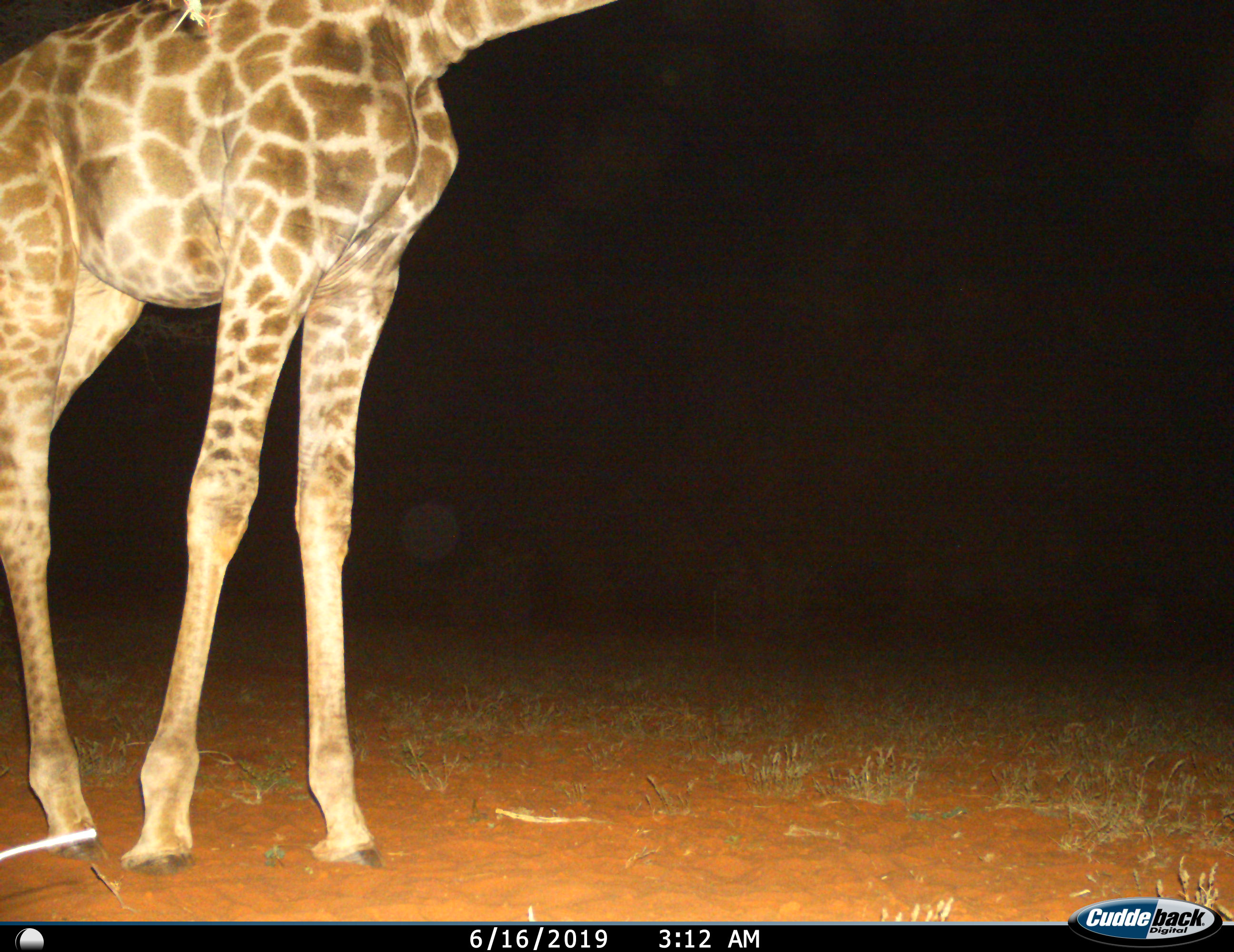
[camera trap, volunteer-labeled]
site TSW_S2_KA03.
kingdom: Animalia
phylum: Chordata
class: Mammalia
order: Artiodactyla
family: Giraffidae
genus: Giraffa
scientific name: Giraffa camelopardalis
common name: giraffe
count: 1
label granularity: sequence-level